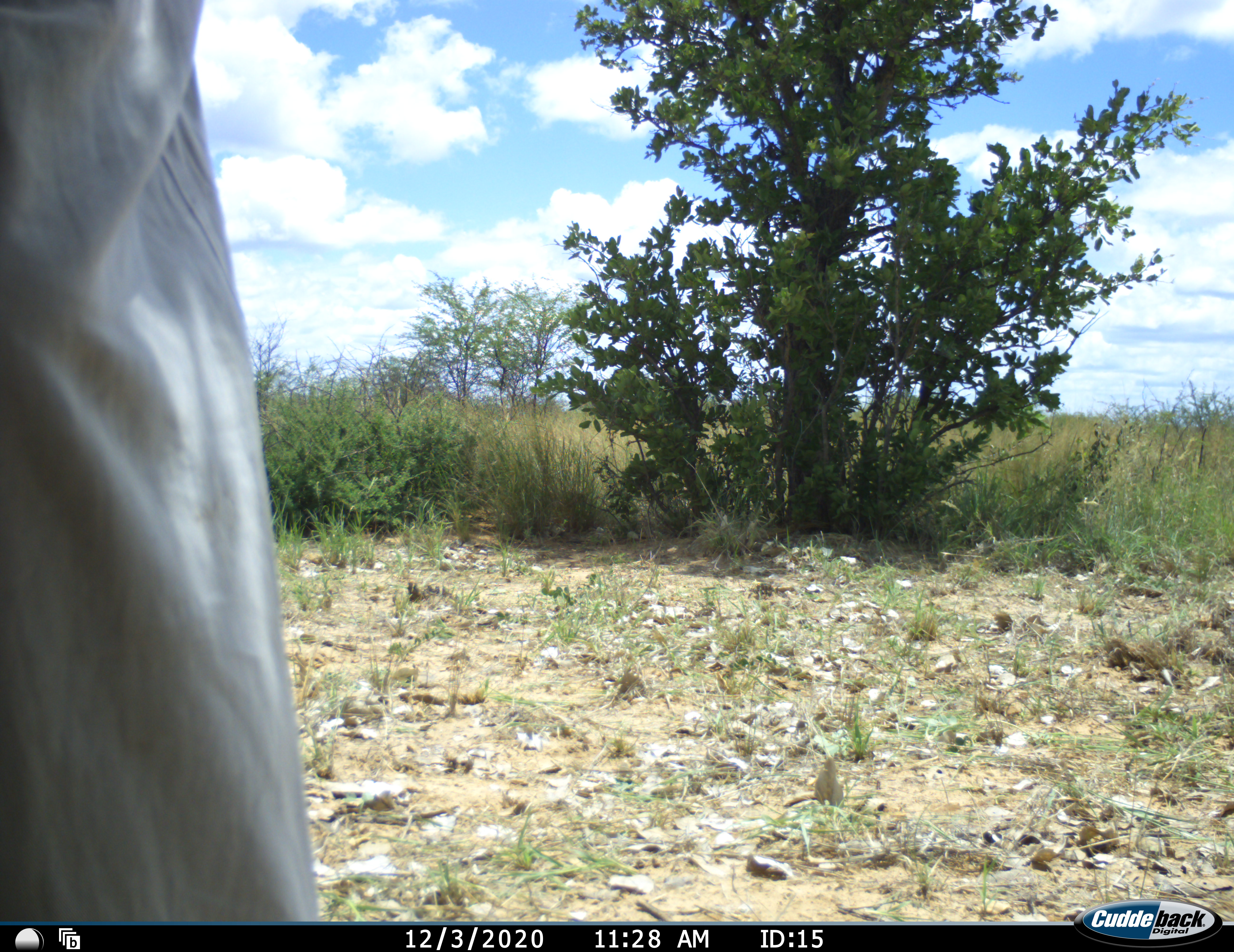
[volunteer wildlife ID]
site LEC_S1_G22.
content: unidentified animal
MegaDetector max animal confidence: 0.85